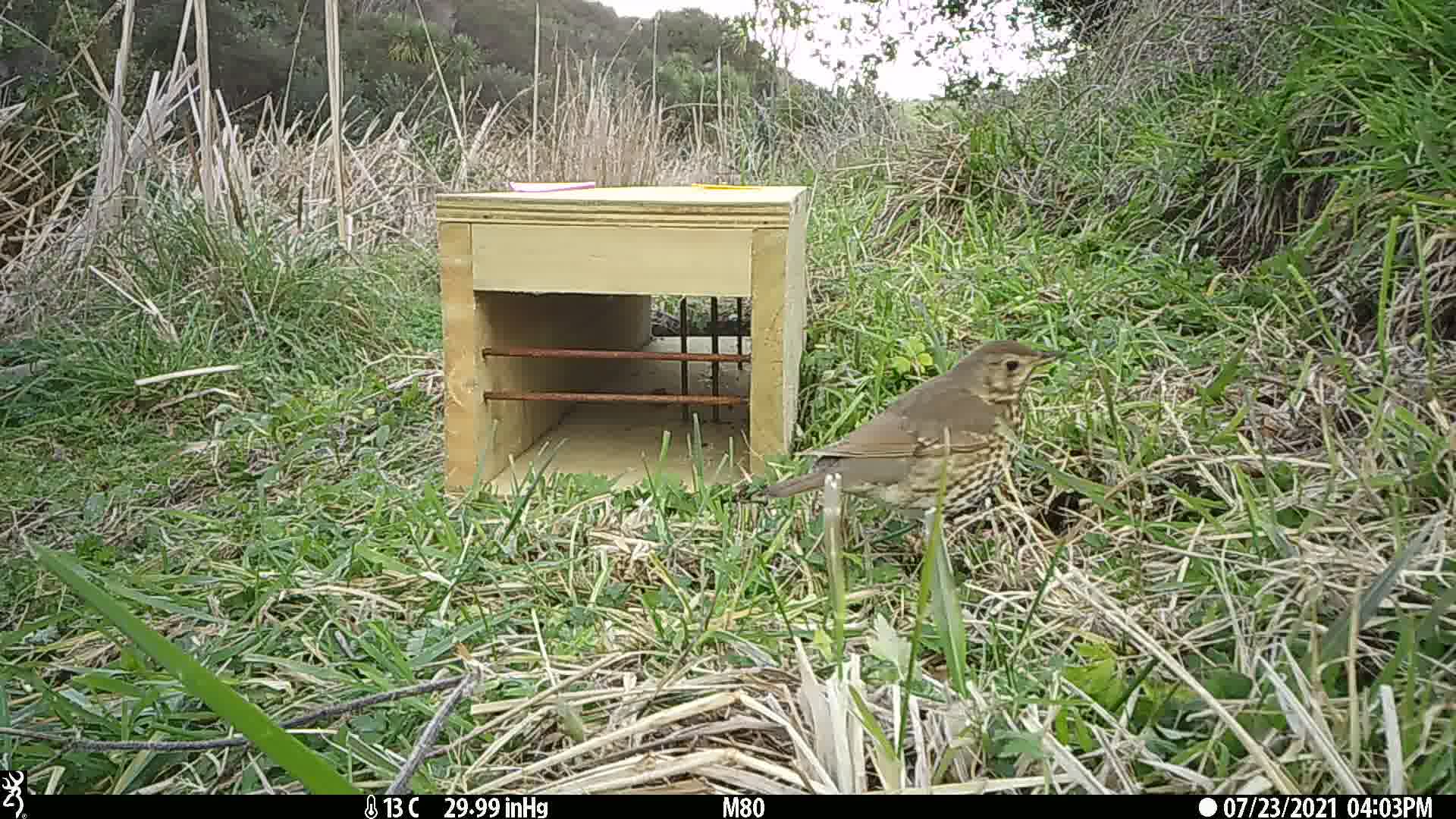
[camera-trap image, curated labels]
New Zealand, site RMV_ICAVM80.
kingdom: Animalia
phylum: Chordata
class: Aves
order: Passeriformes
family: Turdidae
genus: Turdus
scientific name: Turdus philomelos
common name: song thrush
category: thrush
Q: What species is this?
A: Thrush (song thrush) (Turdus philomelos).